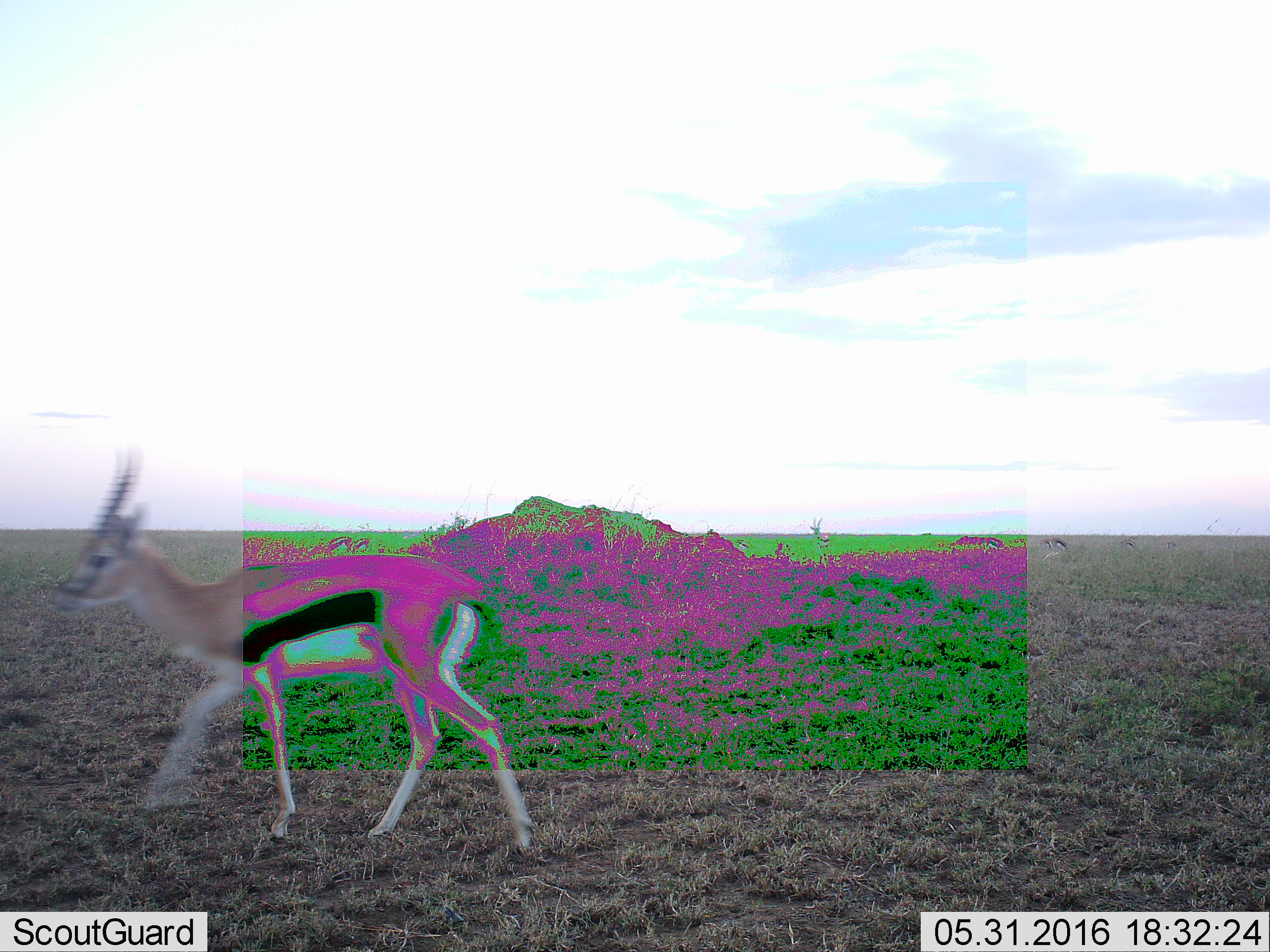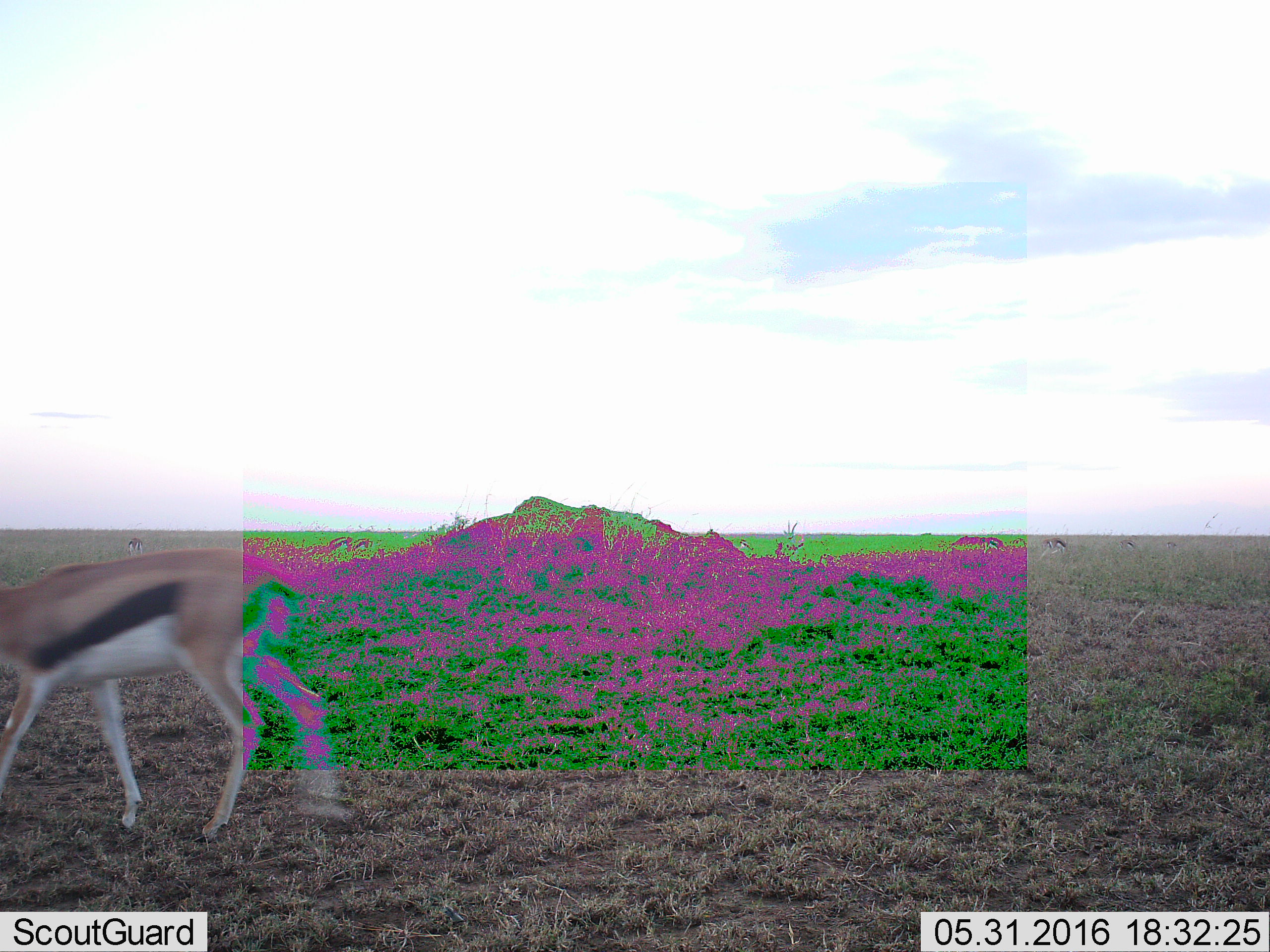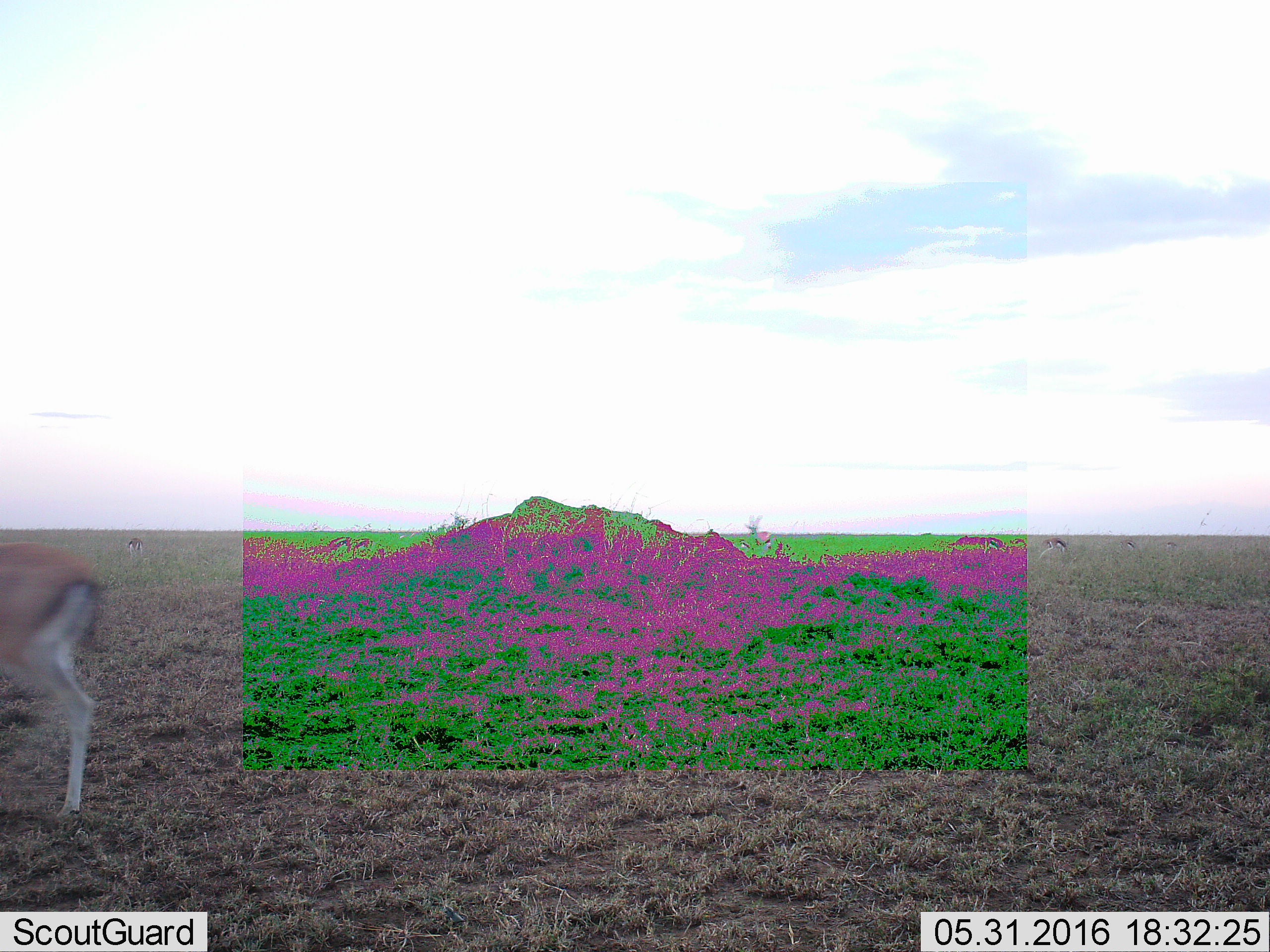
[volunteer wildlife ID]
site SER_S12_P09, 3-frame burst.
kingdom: Animalia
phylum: Chordata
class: Mammalia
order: Artiodactyla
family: Bovidae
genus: Eudorcas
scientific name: Eudorcas thomsonii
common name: thomson's gazelle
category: gazellethomsons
Gazellethomsons (thomson's gazelle) (Eudorcas thomsonii), count 1. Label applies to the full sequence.